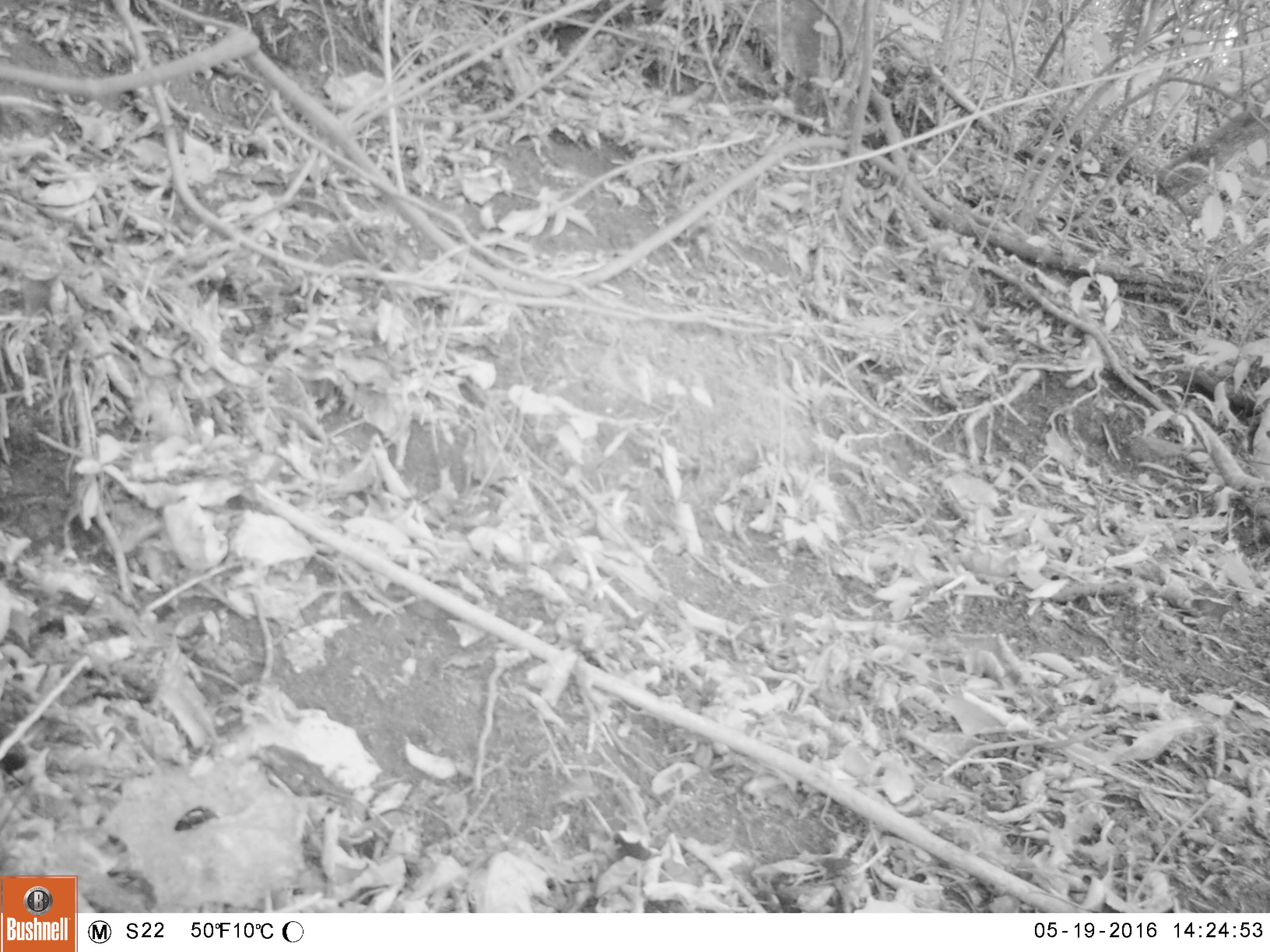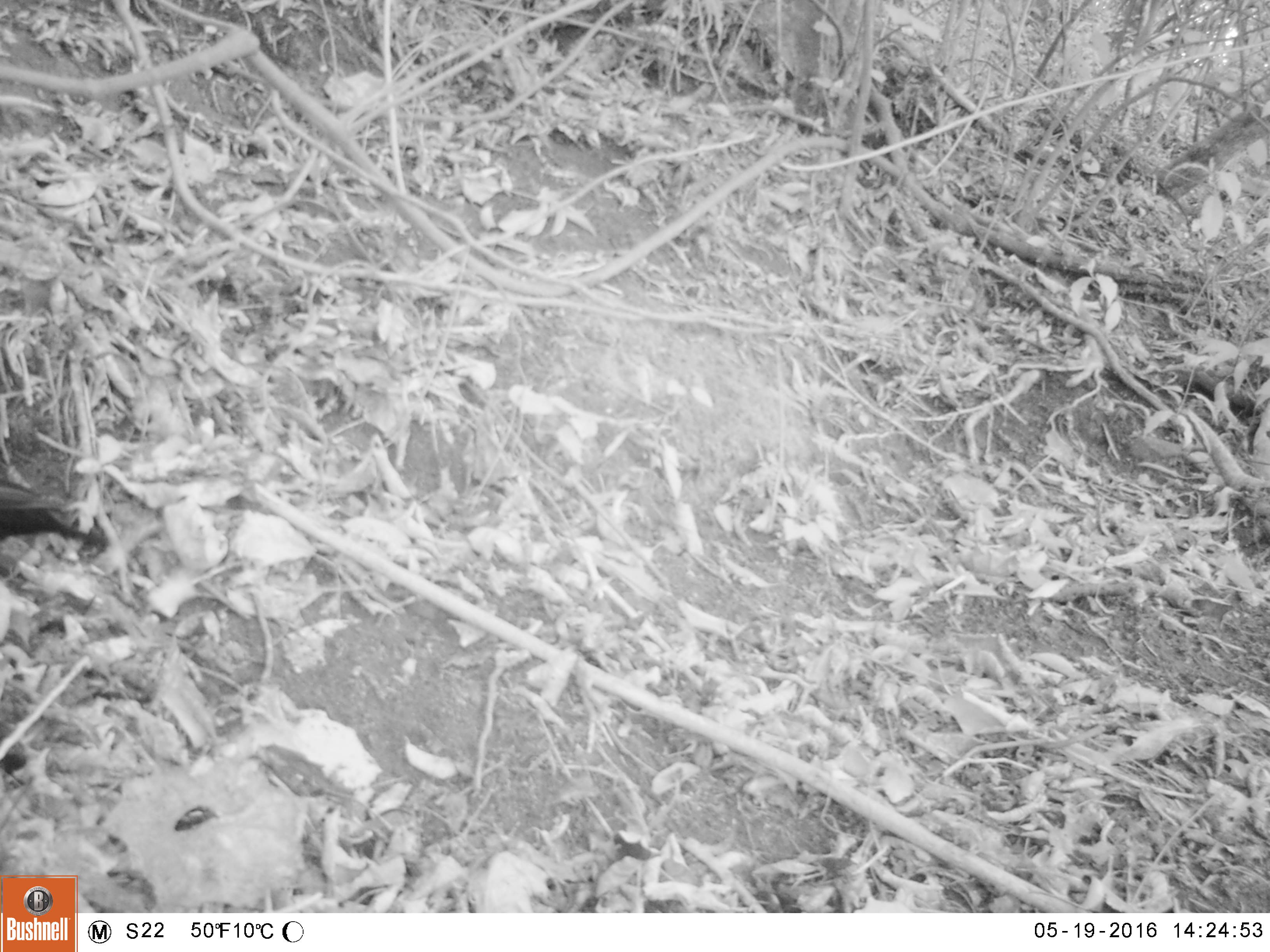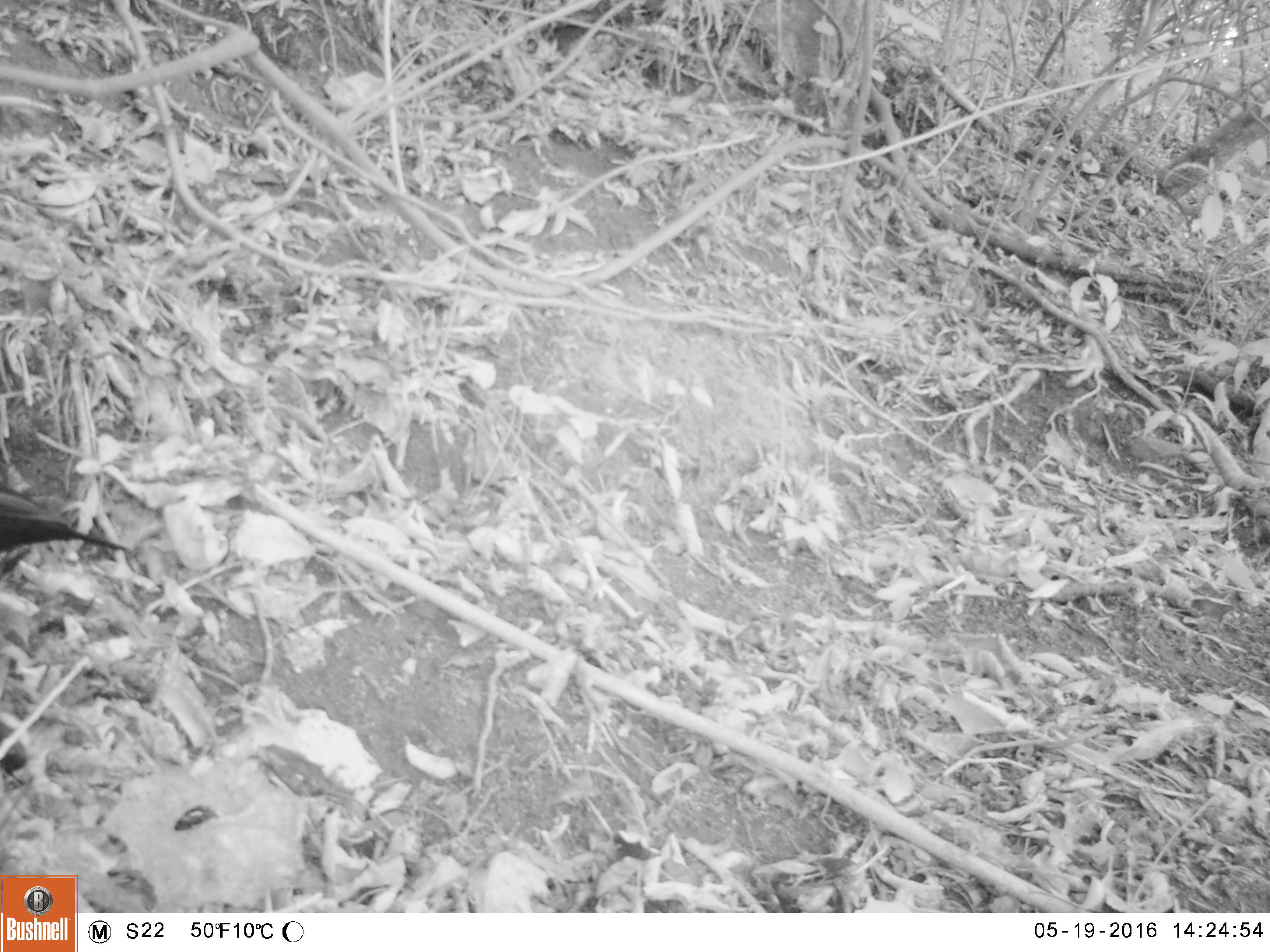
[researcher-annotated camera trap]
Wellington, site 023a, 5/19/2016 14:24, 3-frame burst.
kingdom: Animalia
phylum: Chordata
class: Aves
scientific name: Aves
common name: bird